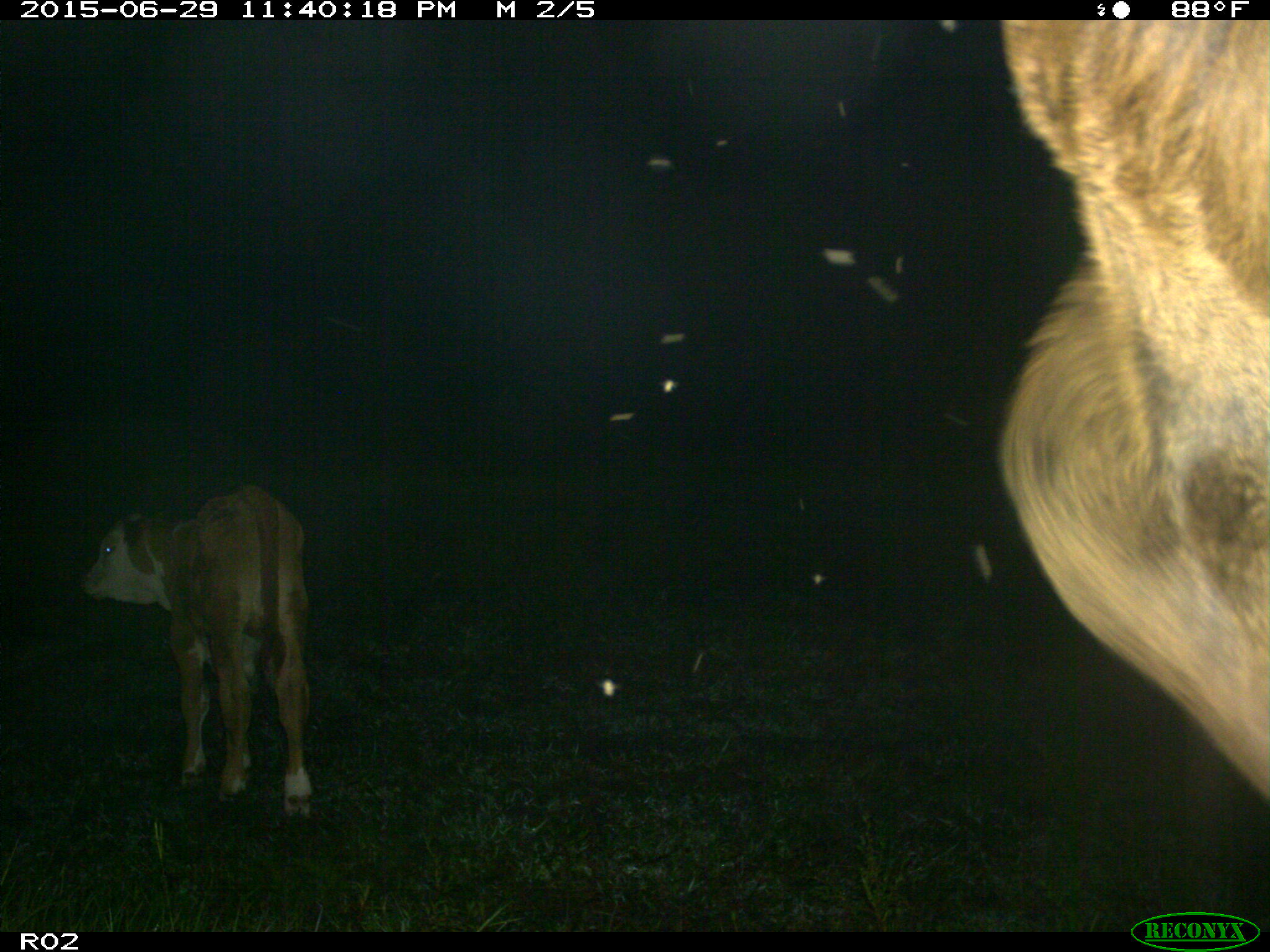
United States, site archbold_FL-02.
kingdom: Animalia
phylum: Chordata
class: Mammalia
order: Artiodactyla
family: Bovidae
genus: Bos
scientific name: Bos taurus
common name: domestic cow